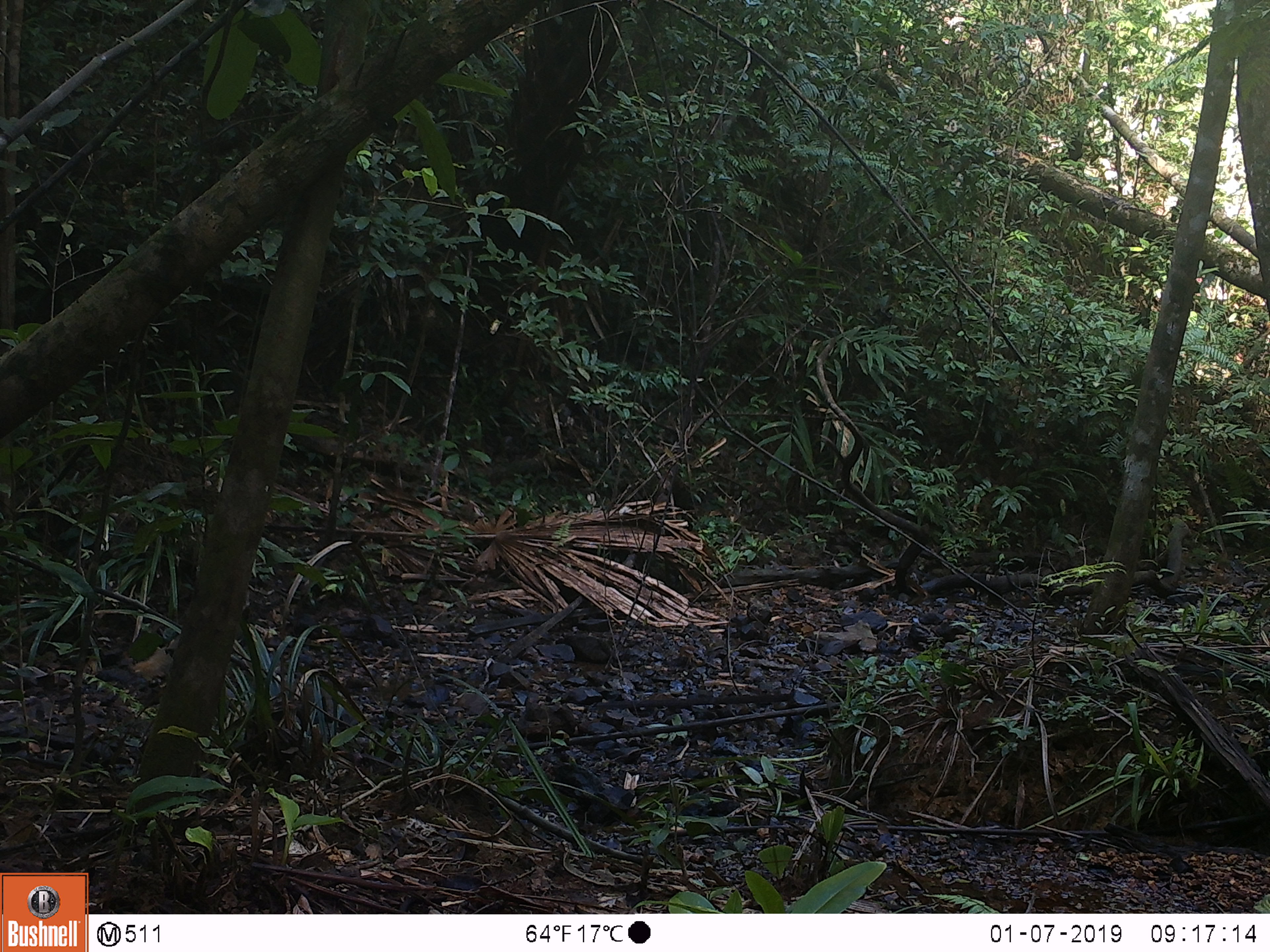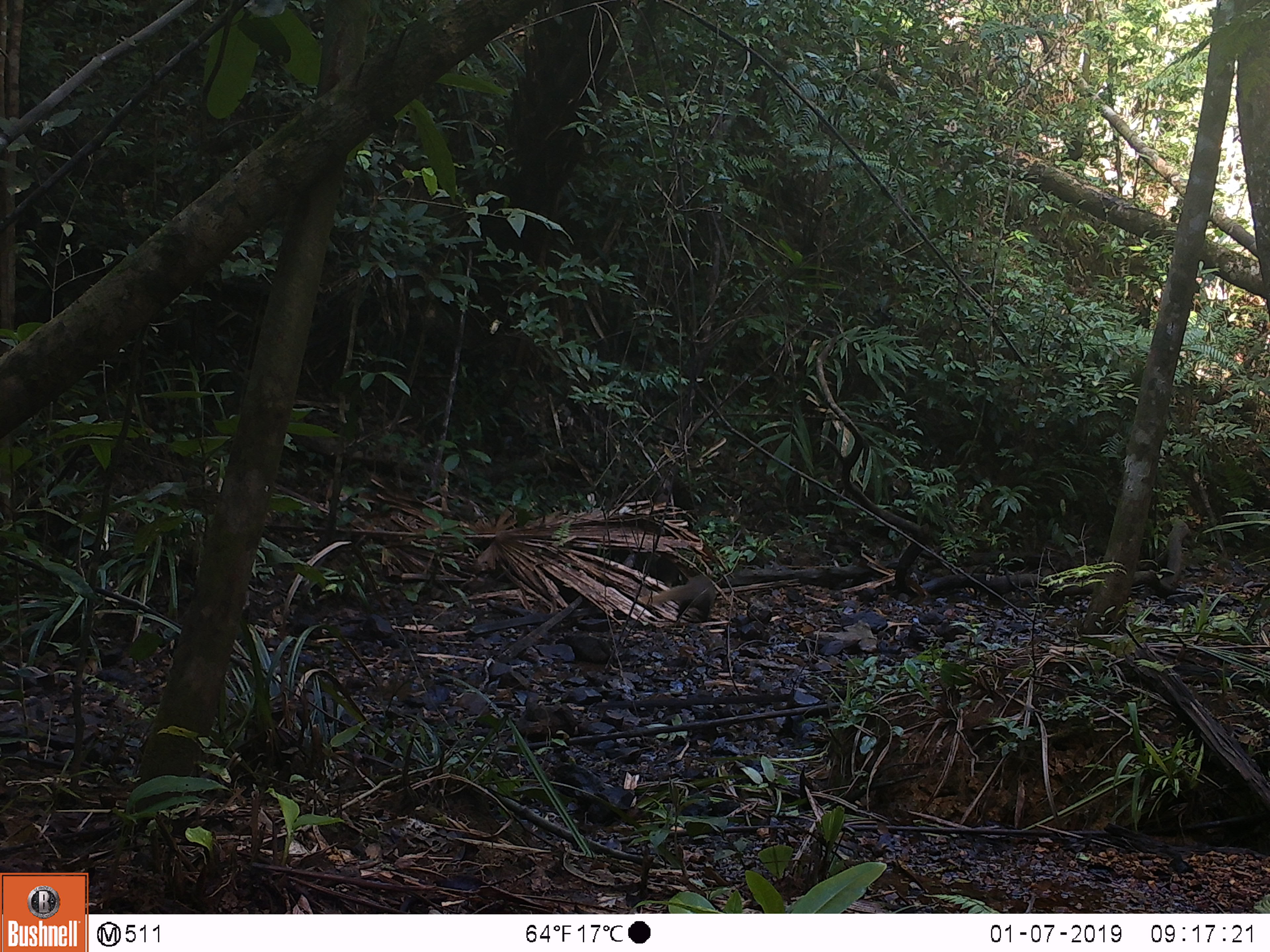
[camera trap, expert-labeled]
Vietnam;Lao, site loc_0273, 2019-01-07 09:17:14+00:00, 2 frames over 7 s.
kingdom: Animalia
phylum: Chordata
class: Mammalia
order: Carnivora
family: Herpestidae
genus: Urva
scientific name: Urva urva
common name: crab-eating mongoose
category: crab eating mongoose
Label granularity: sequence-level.